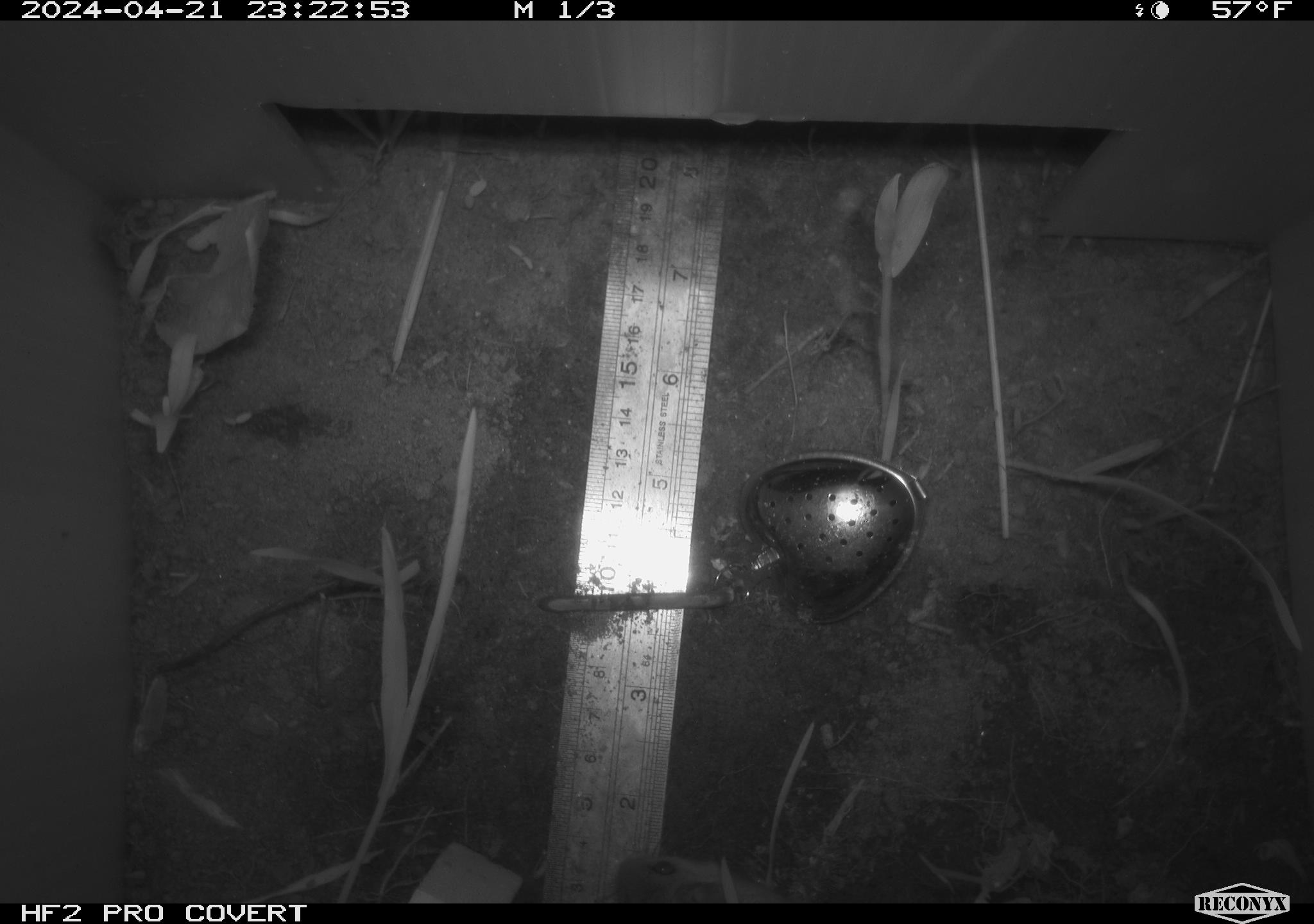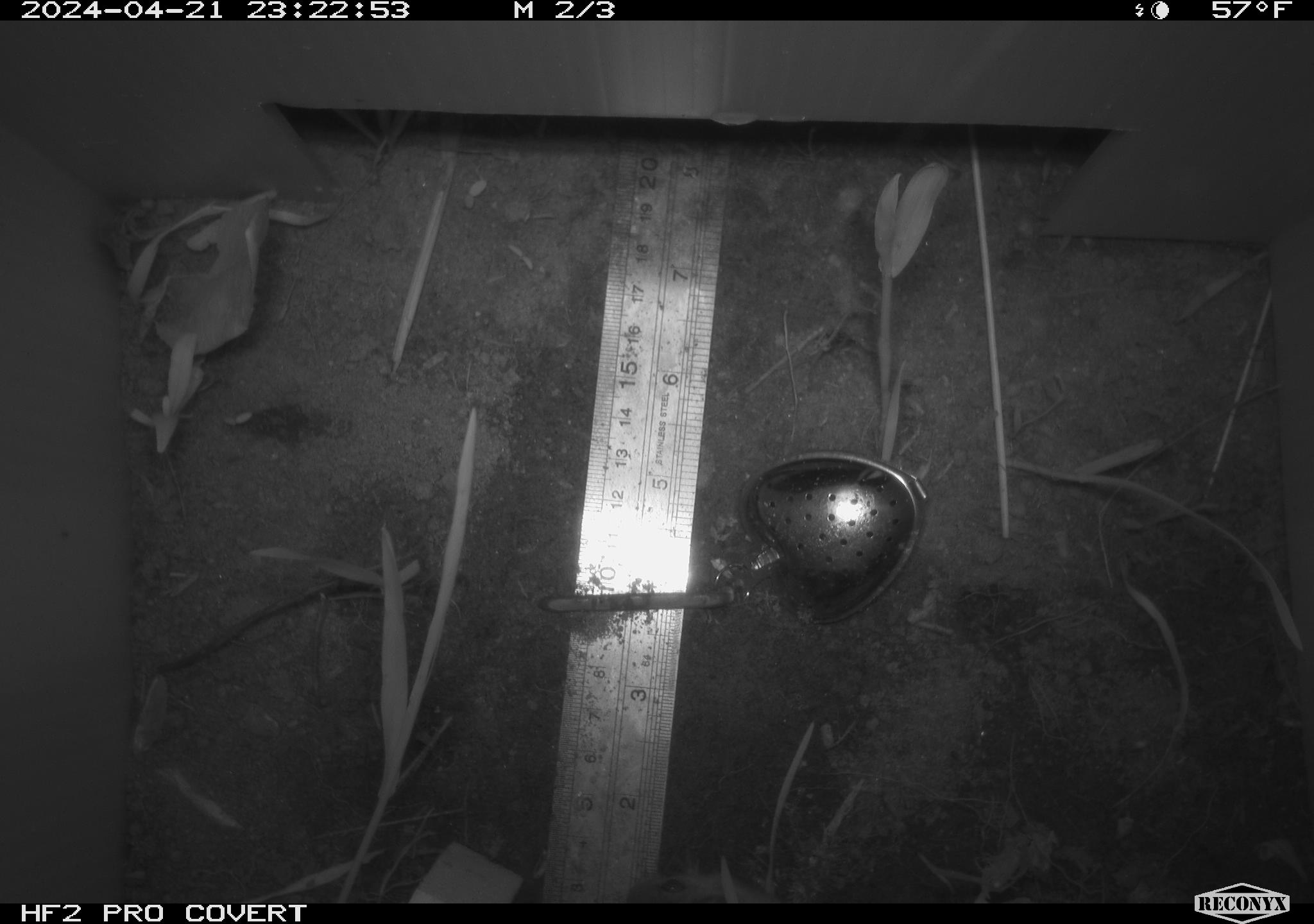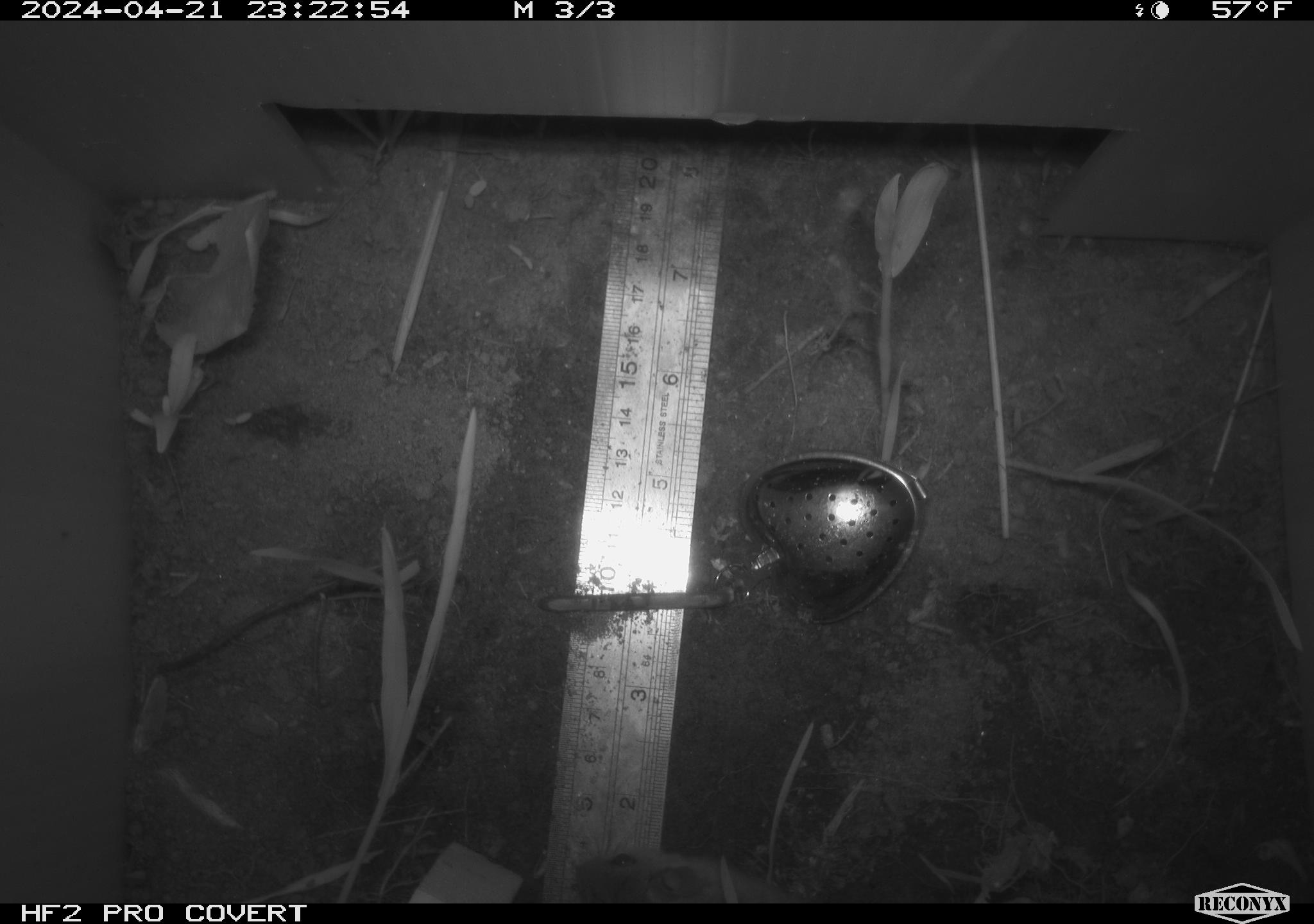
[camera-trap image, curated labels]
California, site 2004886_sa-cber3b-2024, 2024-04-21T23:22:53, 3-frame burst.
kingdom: Animalia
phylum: Chordata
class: Mammalia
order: Rodentia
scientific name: Rodentia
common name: mouse species